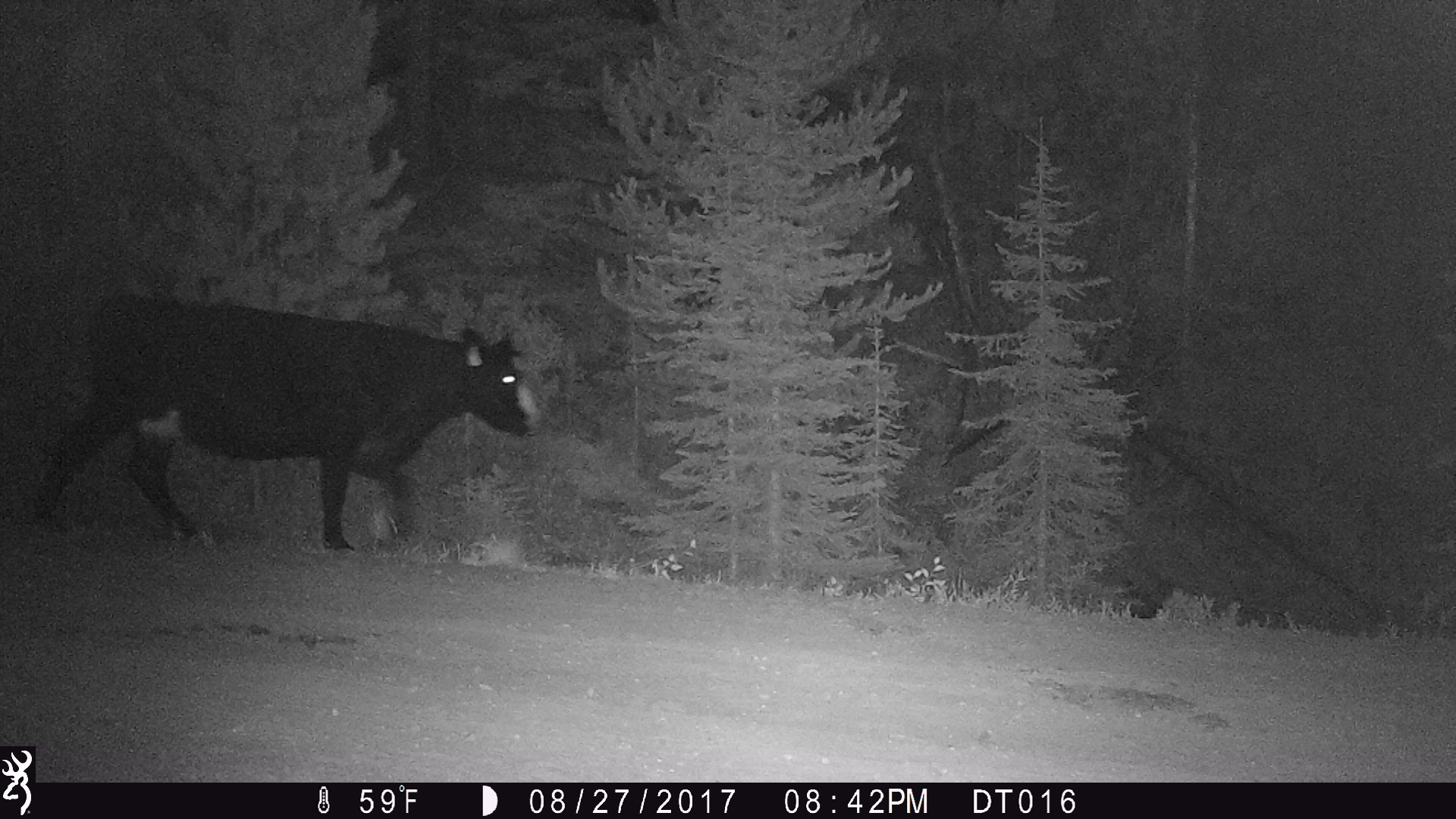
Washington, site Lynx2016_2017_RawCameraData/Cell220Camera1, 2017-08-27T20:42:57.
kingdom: Animalia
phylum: Chordata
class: Mammalia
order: Artiodactyla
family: Bovidae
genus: Bos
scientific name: Bos taurus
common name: domestic cattle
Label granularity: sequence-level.